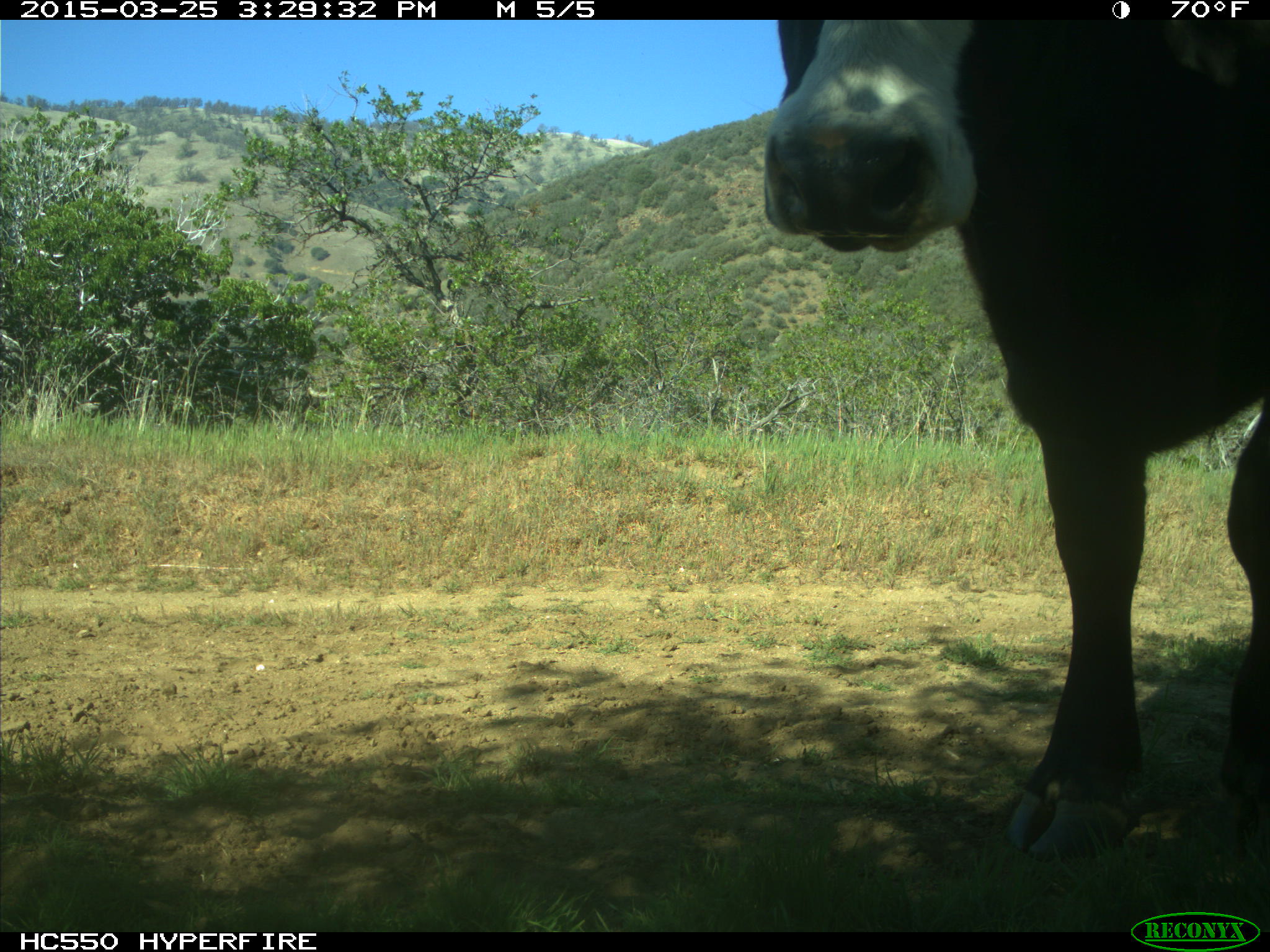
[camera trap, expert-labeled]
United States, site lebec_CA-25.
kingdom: Animalia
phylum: Chordata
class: Mammalia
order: Artiodactyla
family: Bovidae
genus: Bos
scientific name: Bos taurus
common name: domestic cow